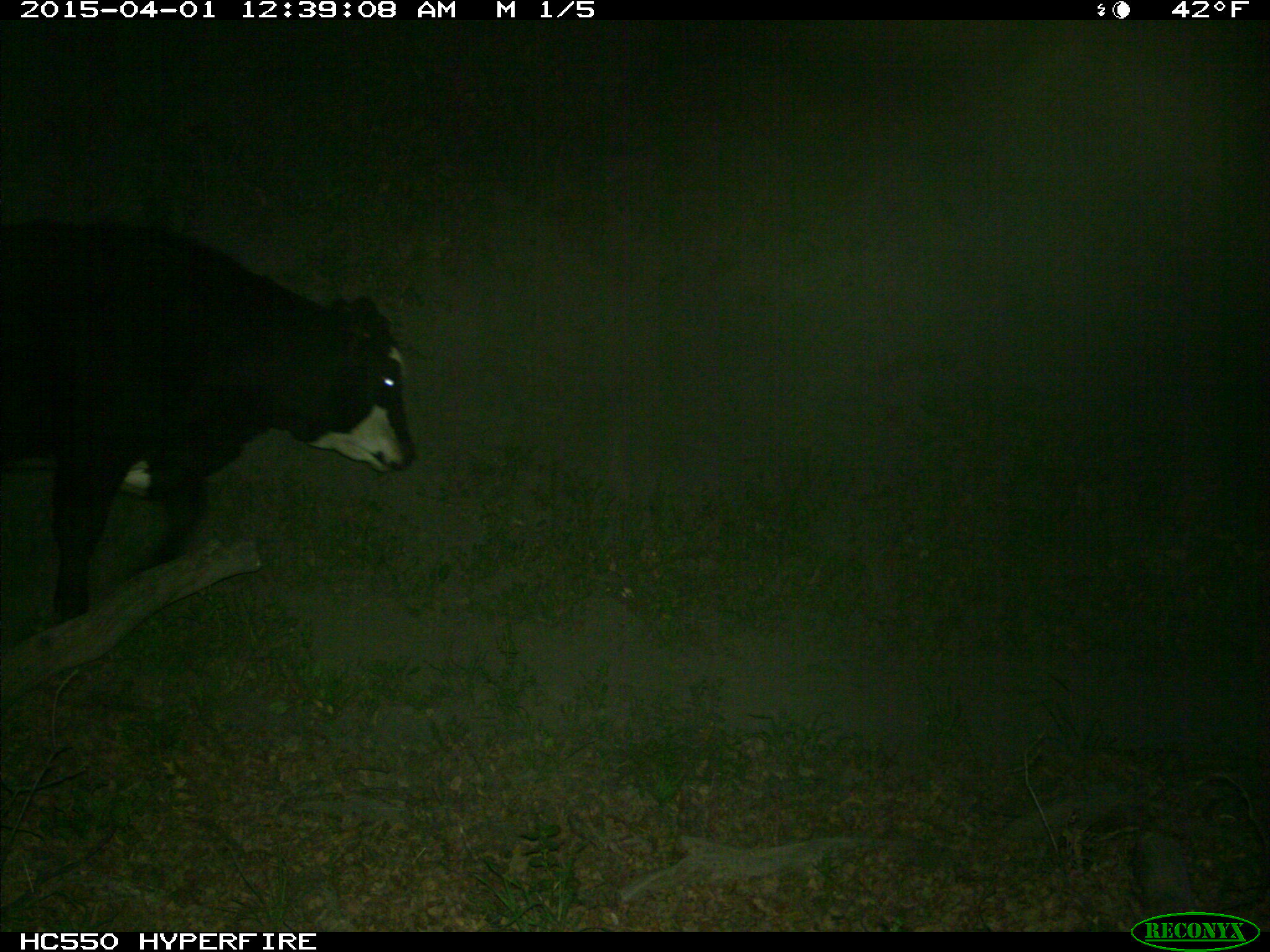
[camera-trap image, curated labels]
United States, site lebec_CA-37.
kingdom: Animalia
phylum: Chordata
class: Mammalia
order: Artiodactyla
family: Bovidae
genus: Bos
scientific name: Bos taurus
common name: domestic cow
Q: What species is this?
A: Bos taurus (domestic cow).